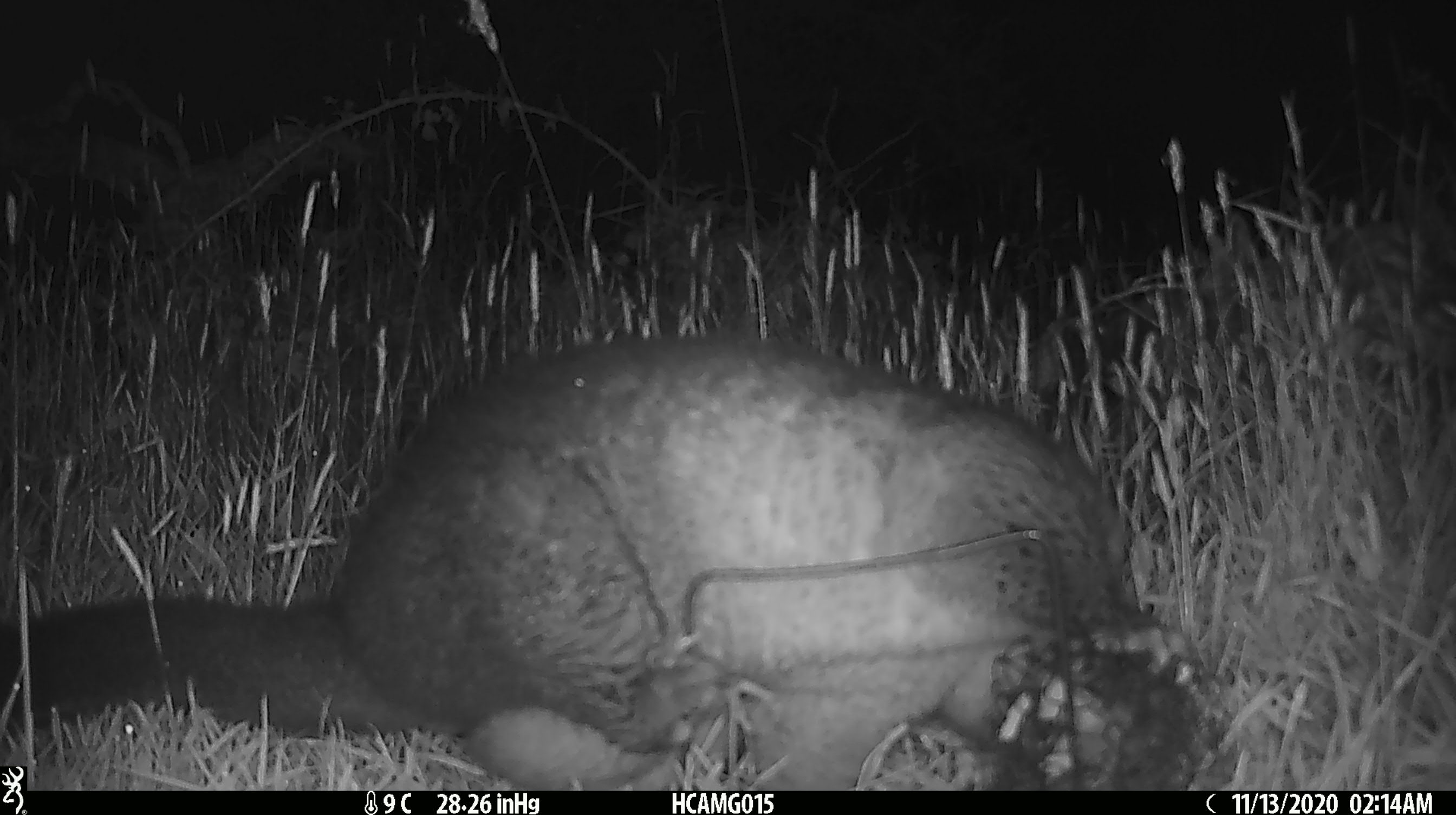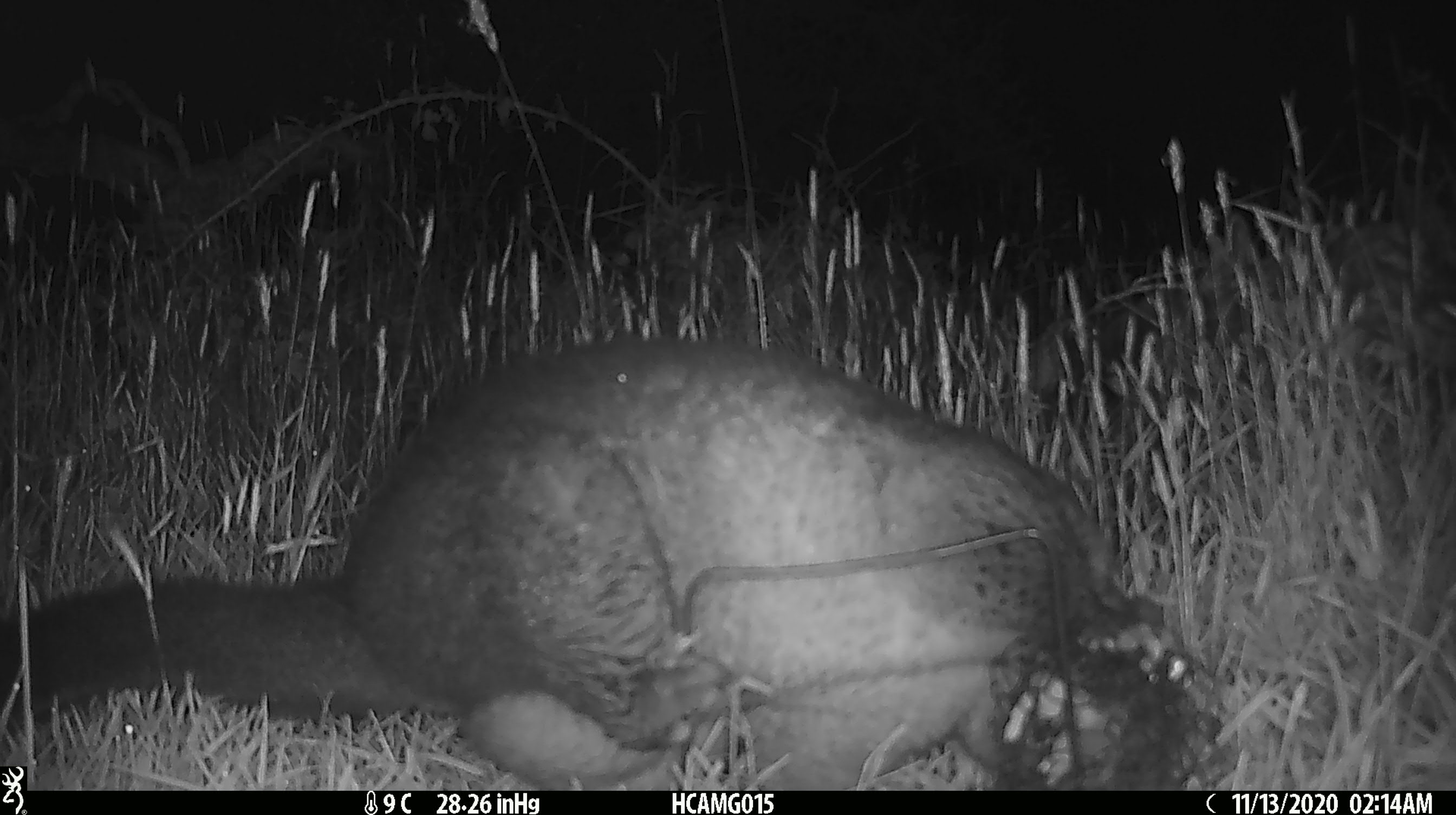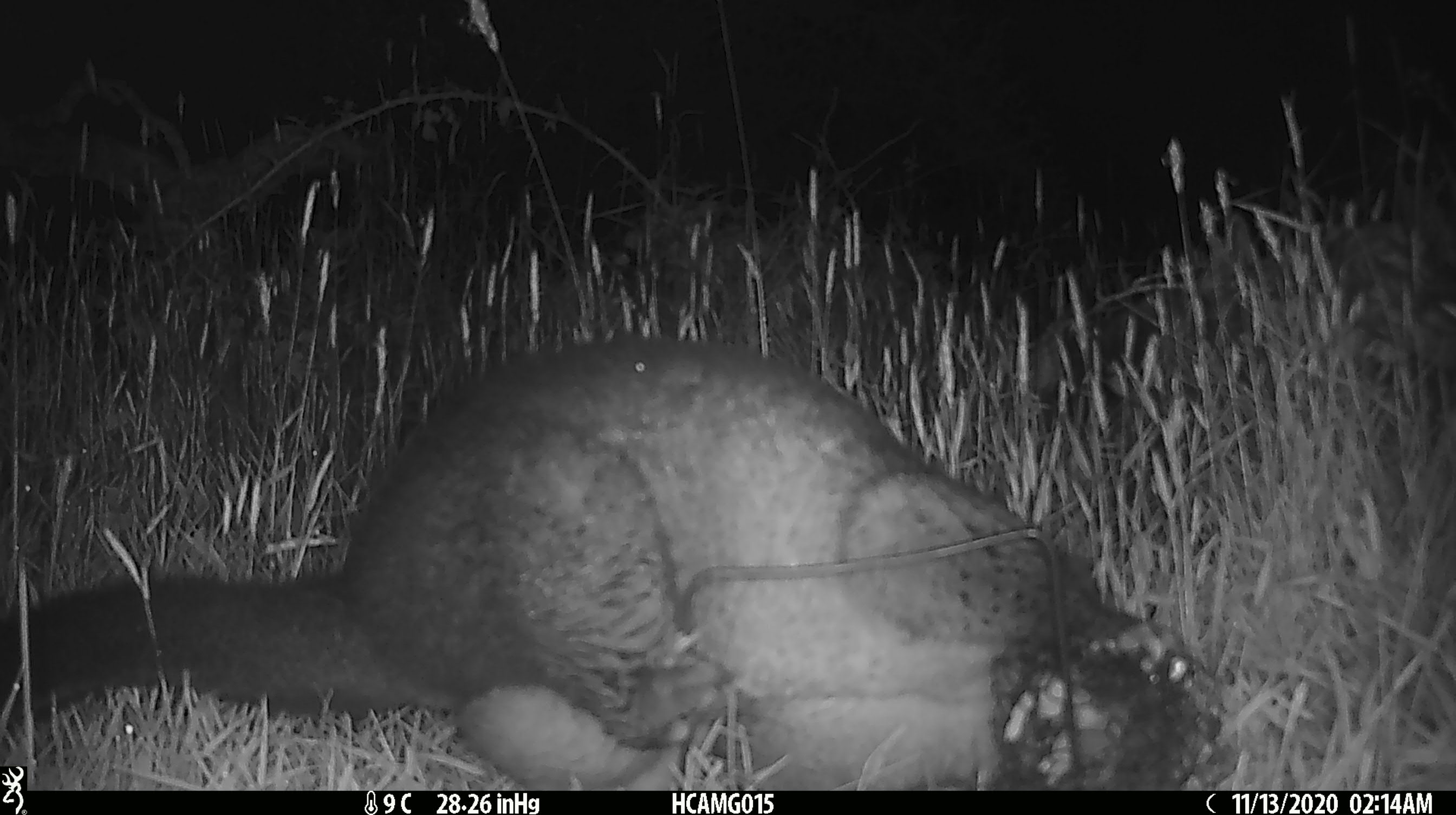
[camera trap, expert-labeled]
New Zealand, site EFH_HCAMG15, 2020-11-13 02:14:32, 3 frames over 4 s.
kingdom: Animalia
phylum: Chordata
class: Mammalia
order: Diprotodontia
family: Phalangeridae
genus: Trichosurus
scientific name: Trichosurus vulpecula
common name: common brushtail possum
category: possum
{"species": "possum (common brushtail possum) (Trichosurus vulpecula)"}